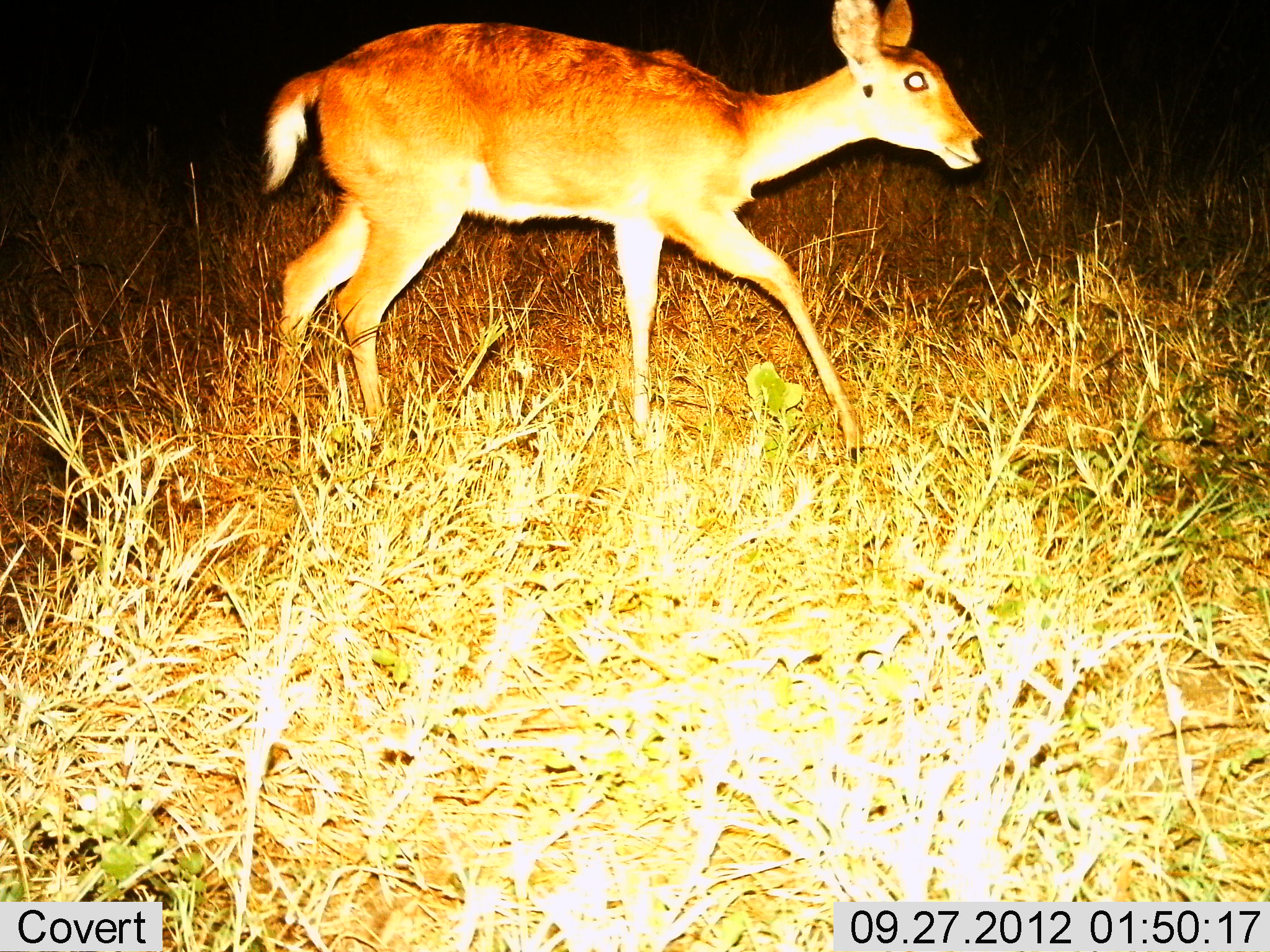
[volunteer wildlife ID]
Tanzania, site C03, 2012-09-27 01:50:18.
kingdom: Animalia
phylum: Chordata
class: Mammalia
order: Artiodactyla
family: Bovidae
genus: Redunca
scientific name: Redunca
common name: reedbuck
Reedbuck (Redunca), count 1. Behavior (volunteer vote fractions): standing 0%, resting 0%, moving 100%, interacting 0%. Young present (vote fraction): 0%. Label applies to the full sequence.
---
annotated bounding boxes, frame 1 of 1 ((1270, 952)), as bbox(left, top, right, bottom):
animal: bbox(252, 0, 990, 475)